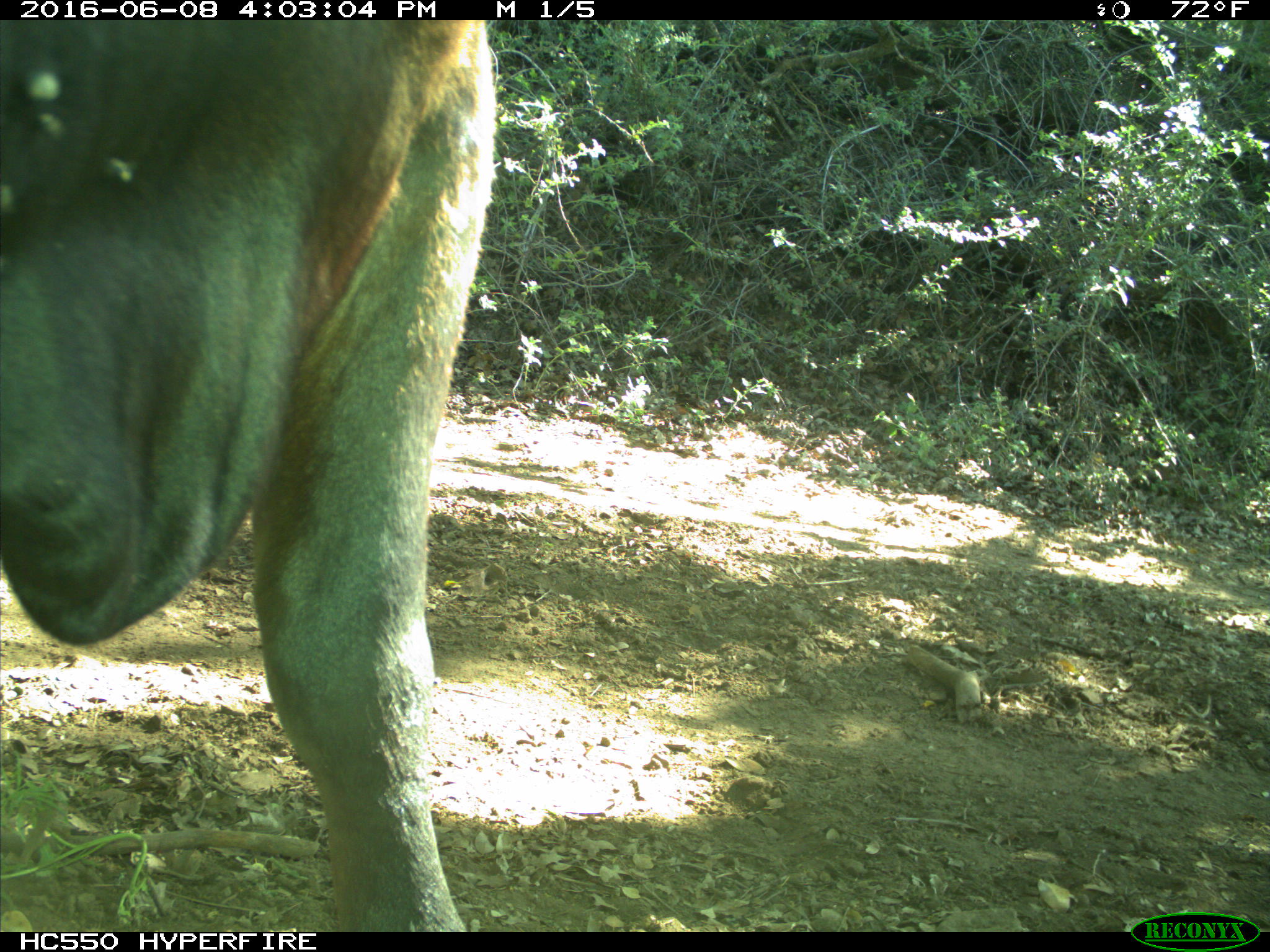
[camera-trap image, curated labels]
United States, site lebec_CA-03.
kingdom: Animalia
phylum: Chordata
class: Mammalia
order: Artiodactyla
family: Bovidae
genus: Bos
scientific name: Bos taurus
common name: domestic cow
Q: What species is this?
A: Bos taurus (domestic cow).